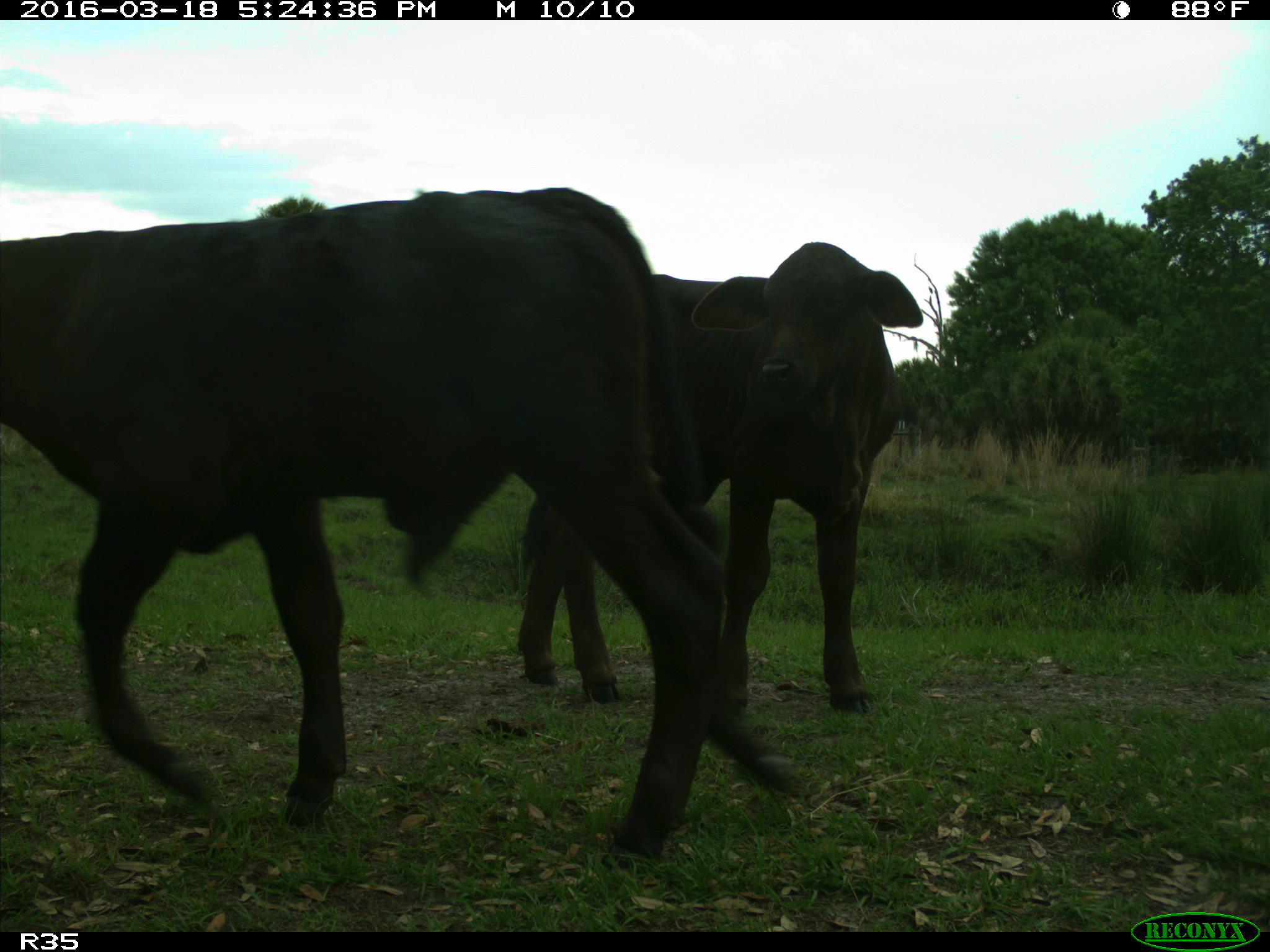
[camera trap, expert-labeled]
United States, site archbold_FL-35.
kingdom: Animalia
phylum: Chordata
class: Mammalia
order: Artiodactyla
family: Bovidae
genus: Bos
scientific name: Bos taurus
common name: domestic cow